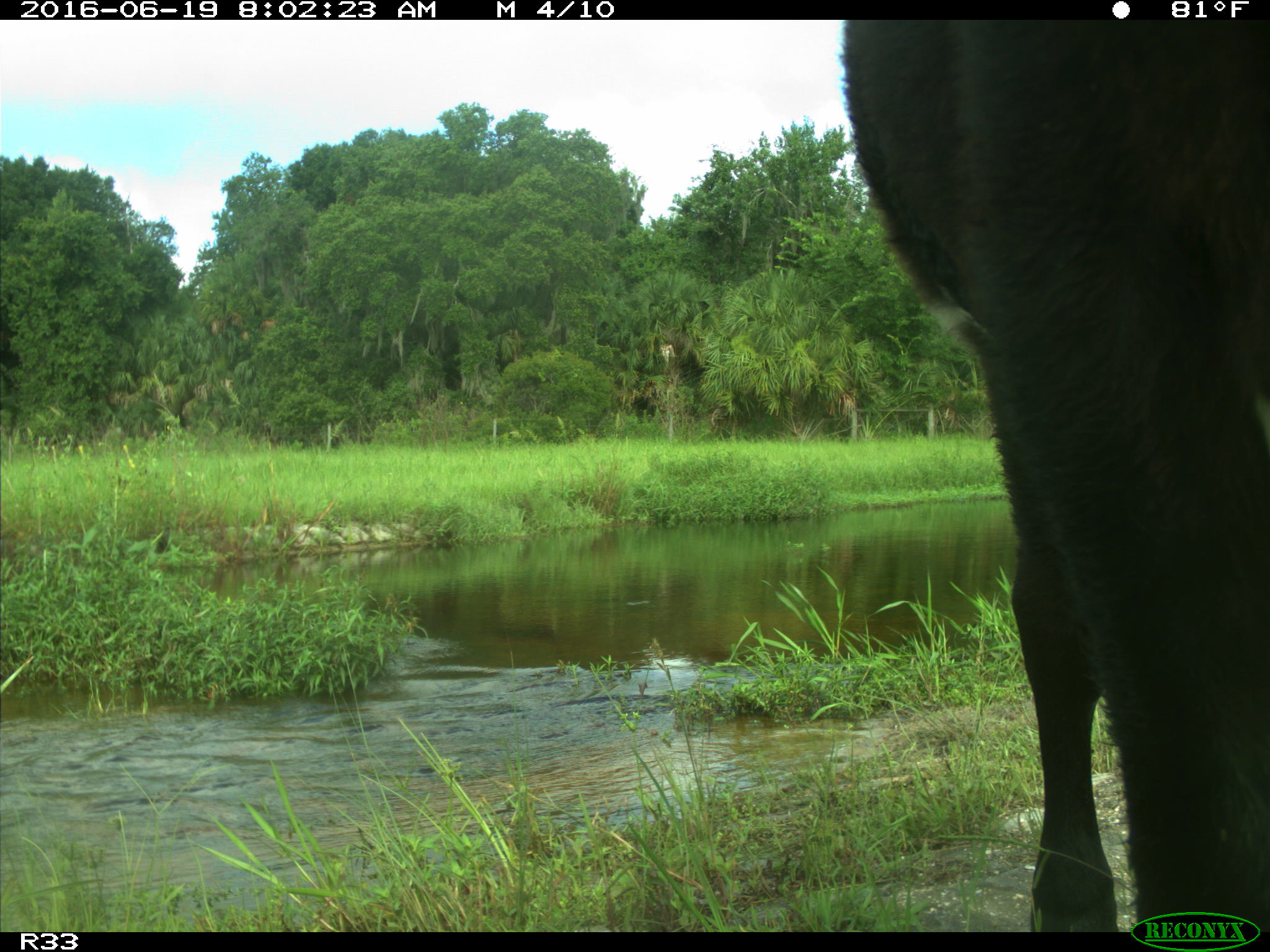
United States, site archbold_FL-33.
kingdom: Animalia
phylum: Chordata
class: Mammalia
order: Artiodactyla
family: Bovidae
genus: Bos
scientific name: Bos taurus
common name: domestic cow